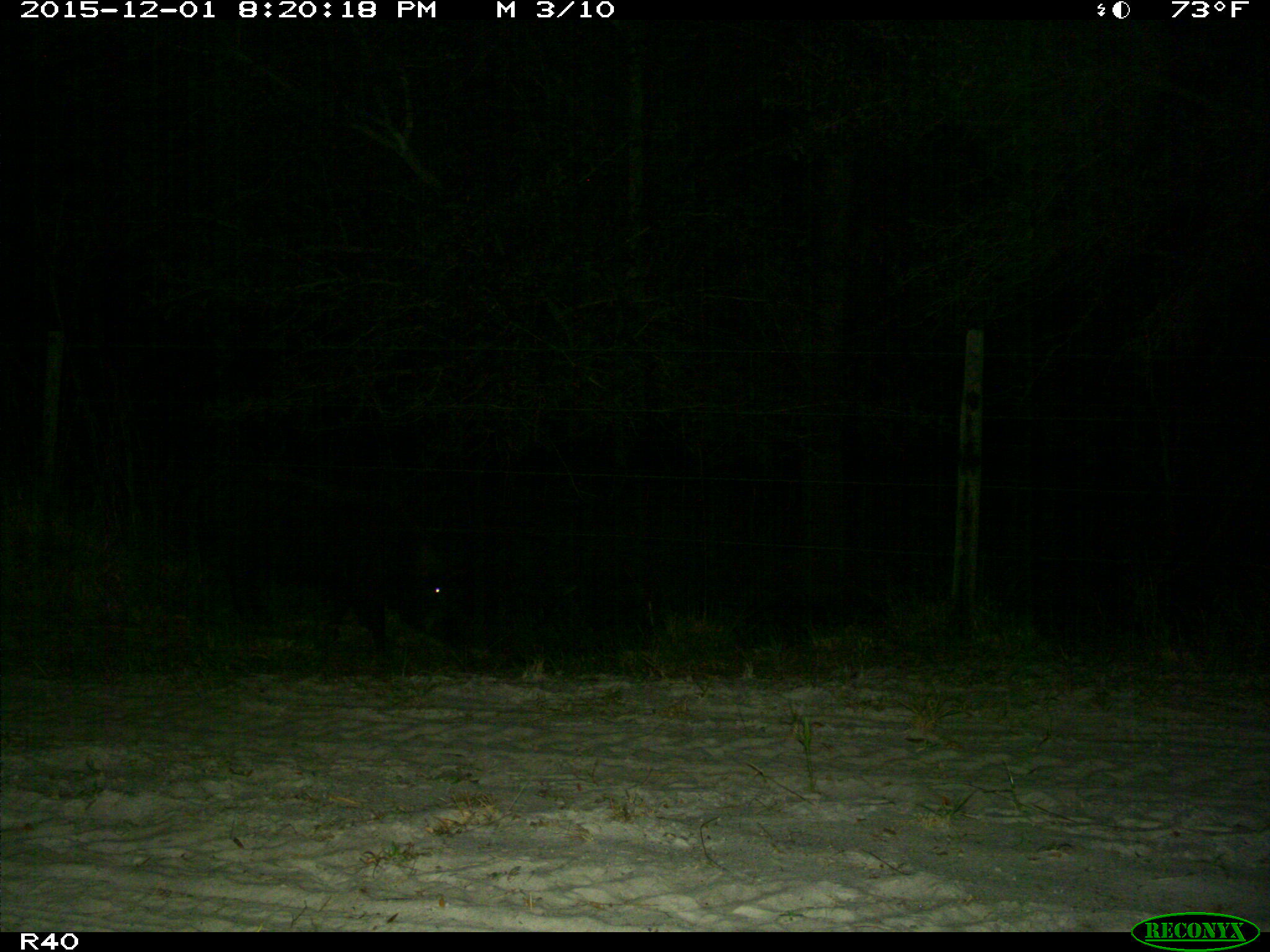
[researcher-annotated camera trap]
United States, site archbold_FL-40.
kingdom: Animalia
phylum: Chordata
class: Mammalia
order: Artiodactyla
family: Suidae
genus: Sus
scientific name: Sus scrofa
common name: wild boar